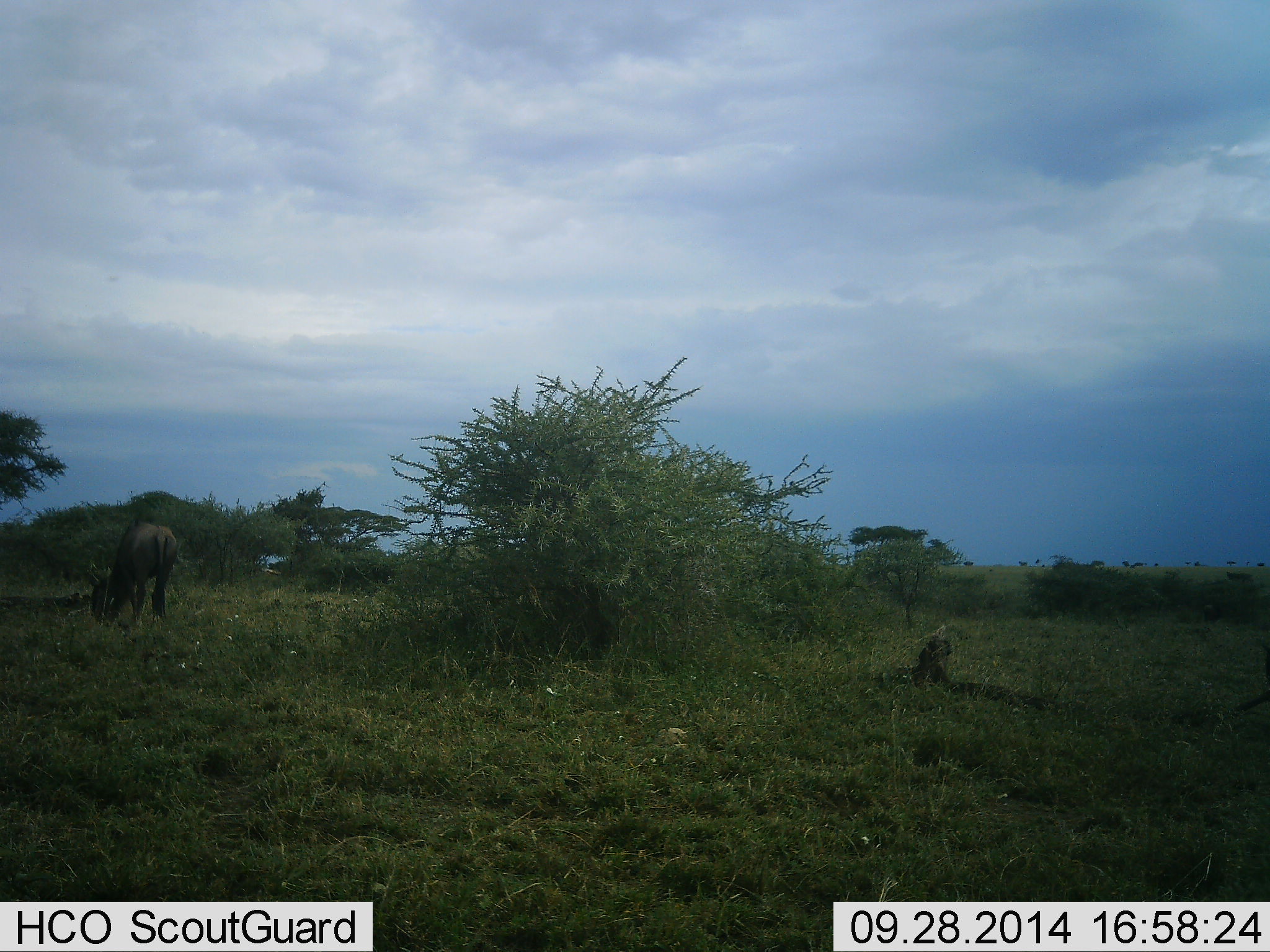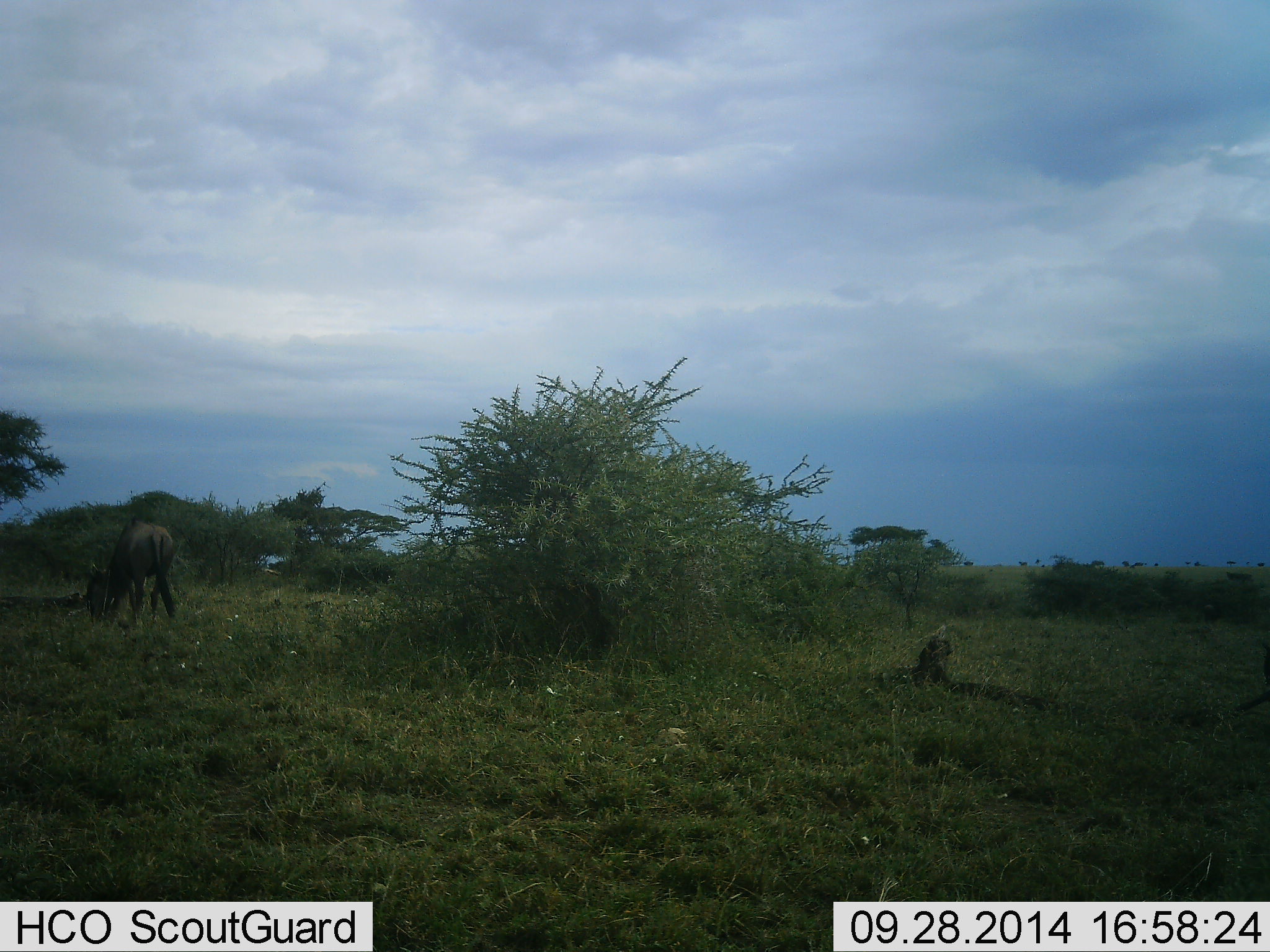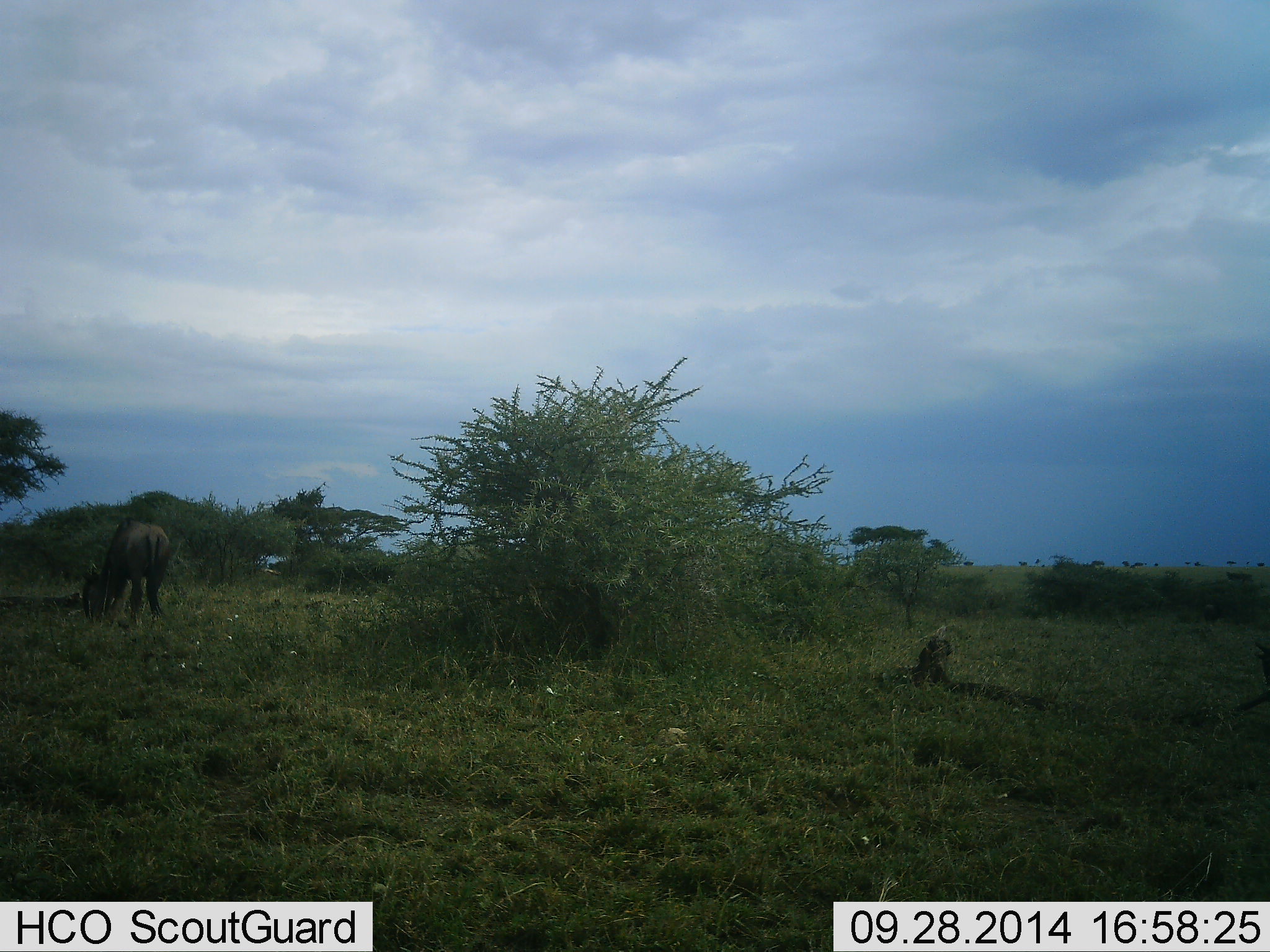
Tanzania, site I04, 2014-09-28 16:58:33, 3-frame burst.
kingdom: Animalia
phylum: Chordata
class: Mammalia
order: Artiodactyla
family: Bovidae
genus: Connochaetes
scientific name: Connochaetes taurinus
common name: blue wildebeest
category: wildebeest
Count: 1.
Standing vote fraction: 10%.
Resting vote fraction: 0%.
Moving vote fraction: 0%.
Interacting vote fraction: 0%.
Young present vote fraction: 0%.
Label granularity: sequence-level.